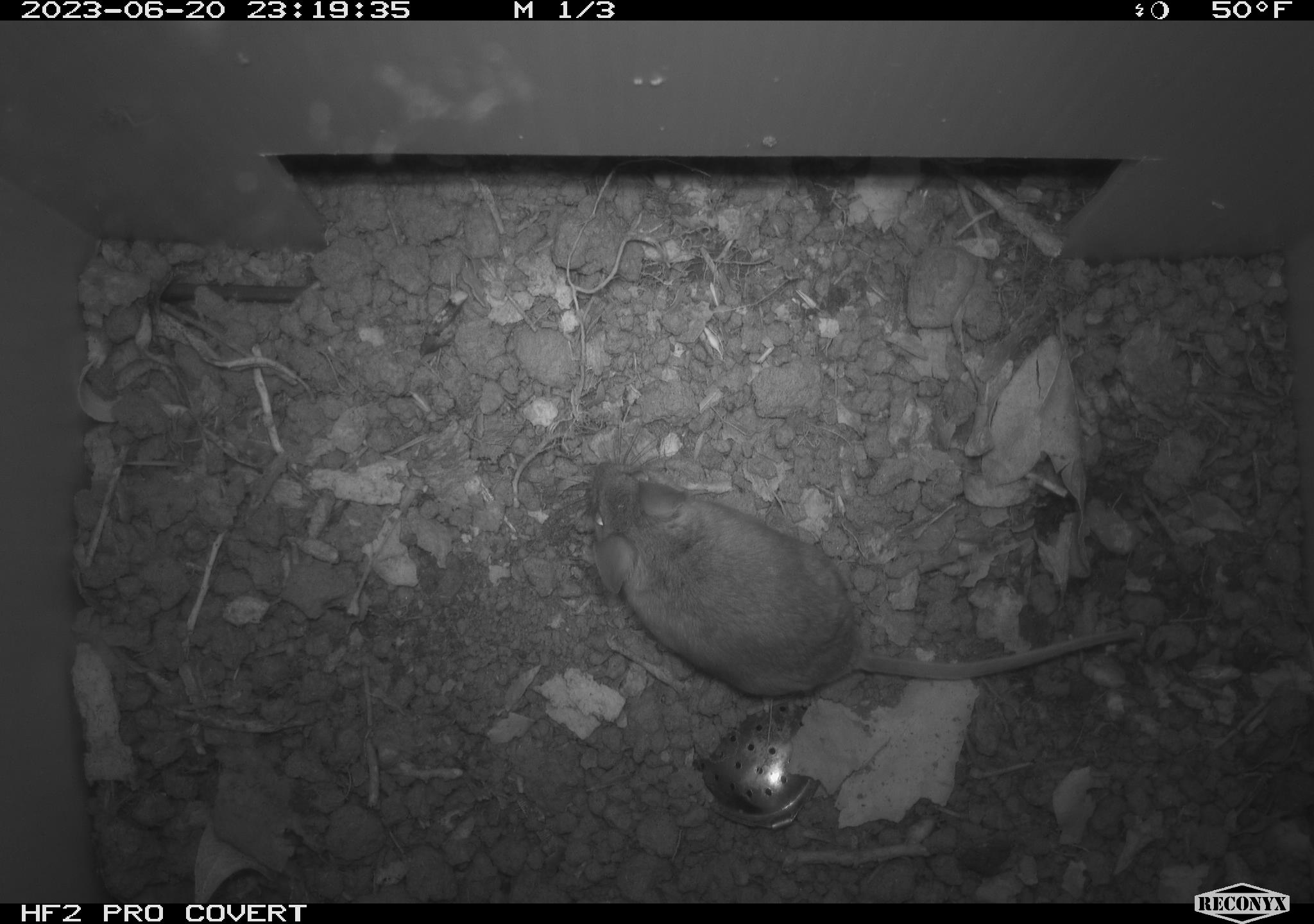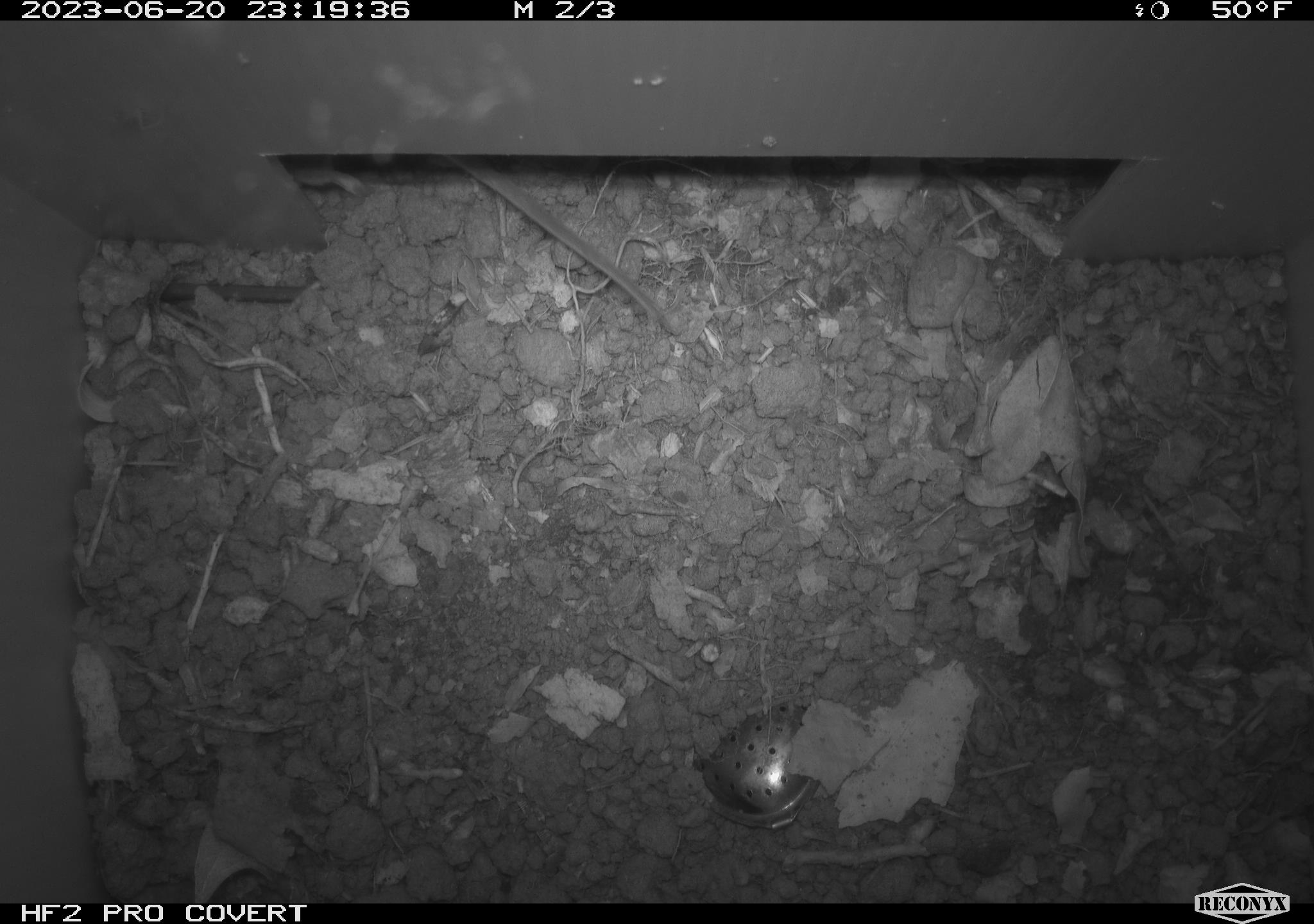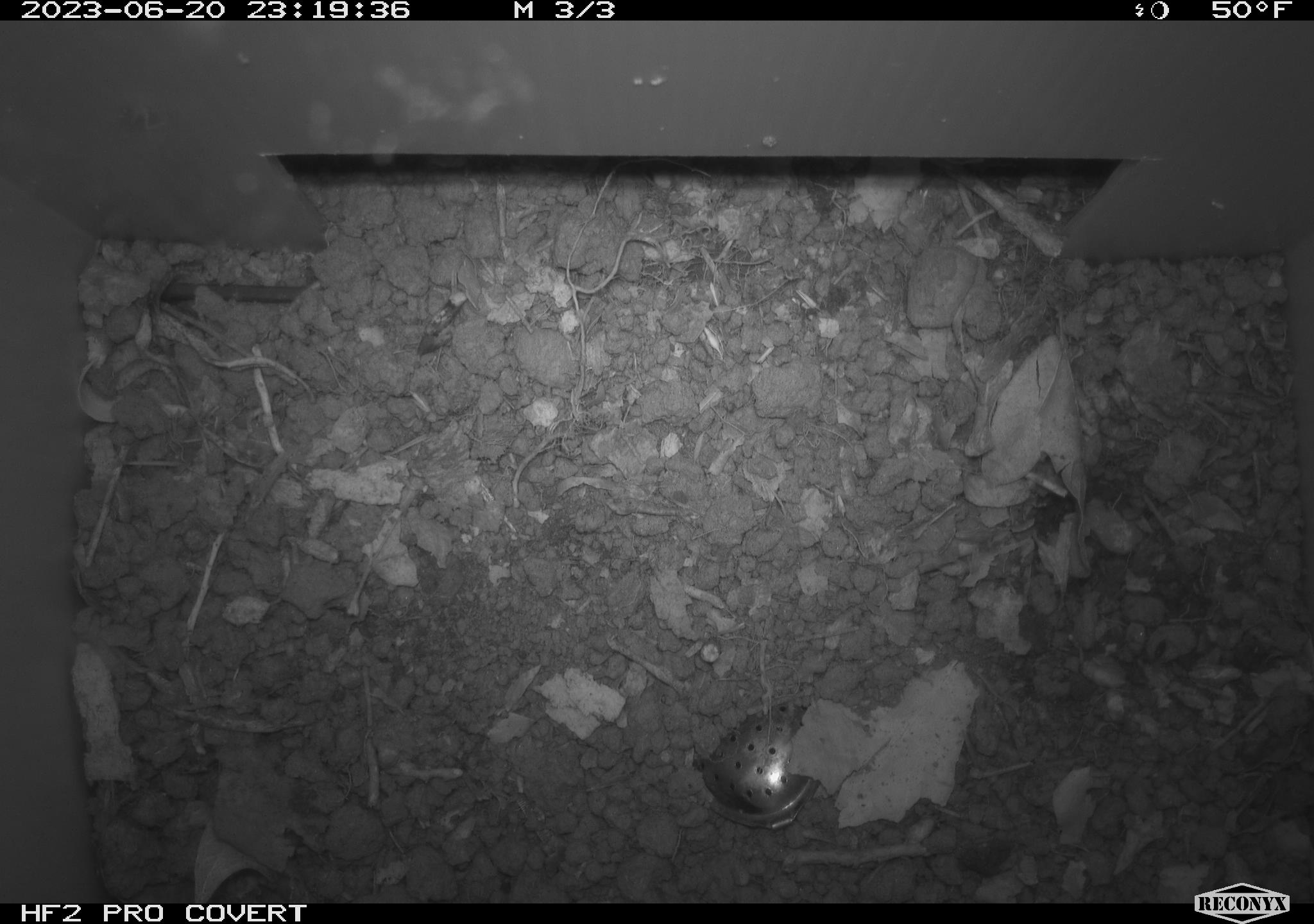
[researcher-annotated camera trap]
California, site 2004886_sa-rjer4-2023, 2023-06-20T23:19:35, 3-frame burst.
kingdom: Animalia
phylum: Chordata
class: Mammalia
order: Rodentia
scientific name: Rodentia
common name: mouse species